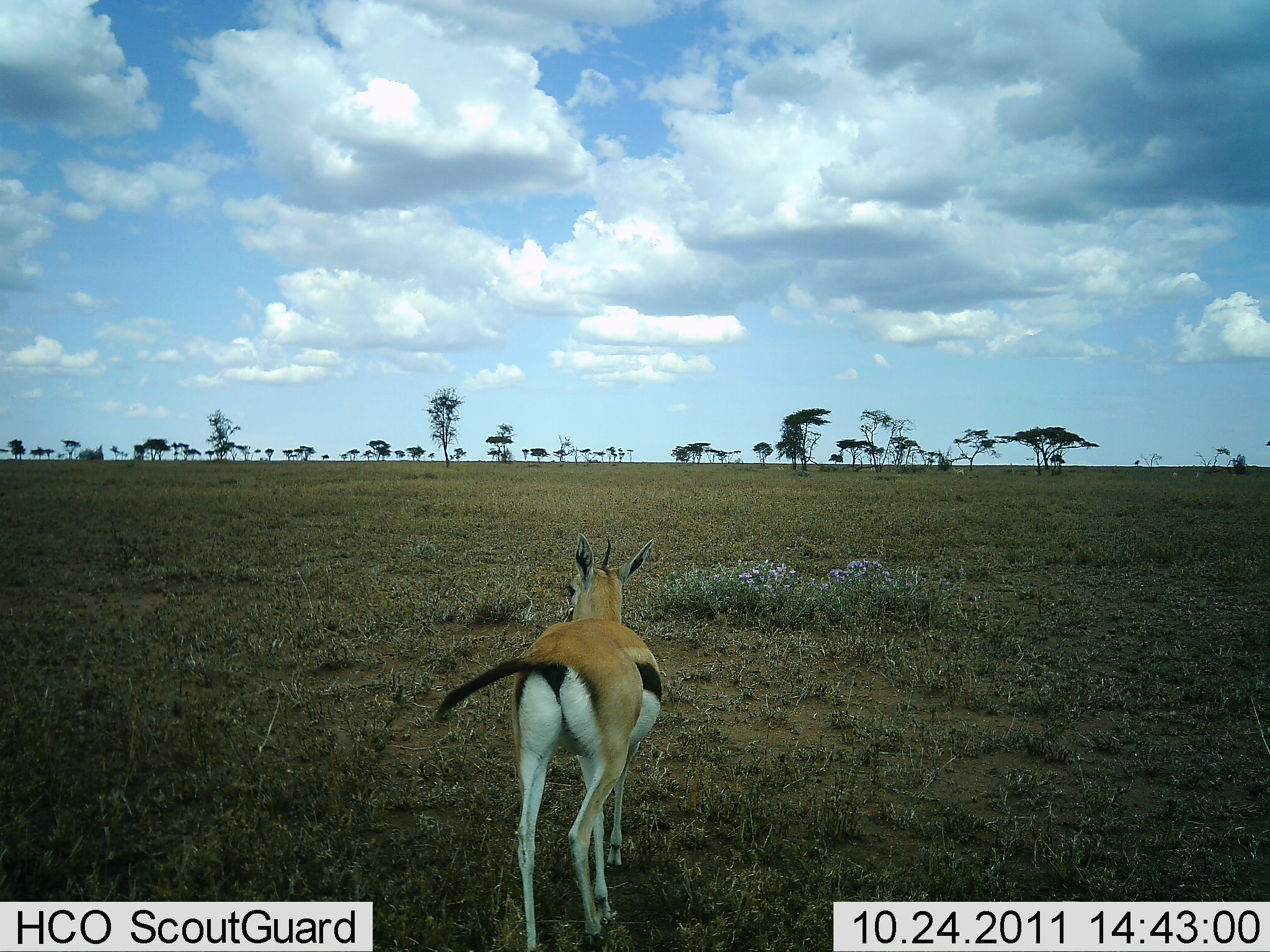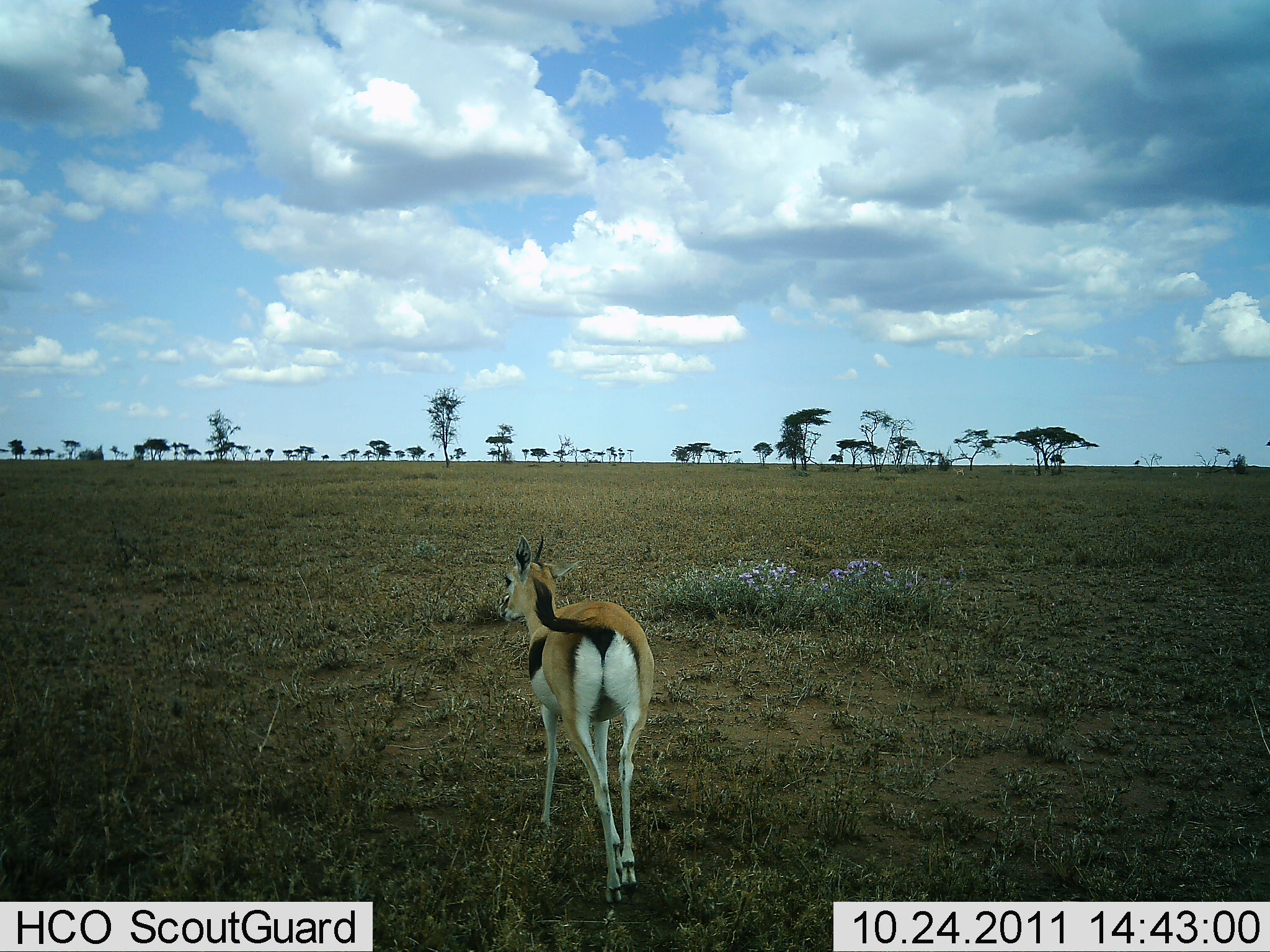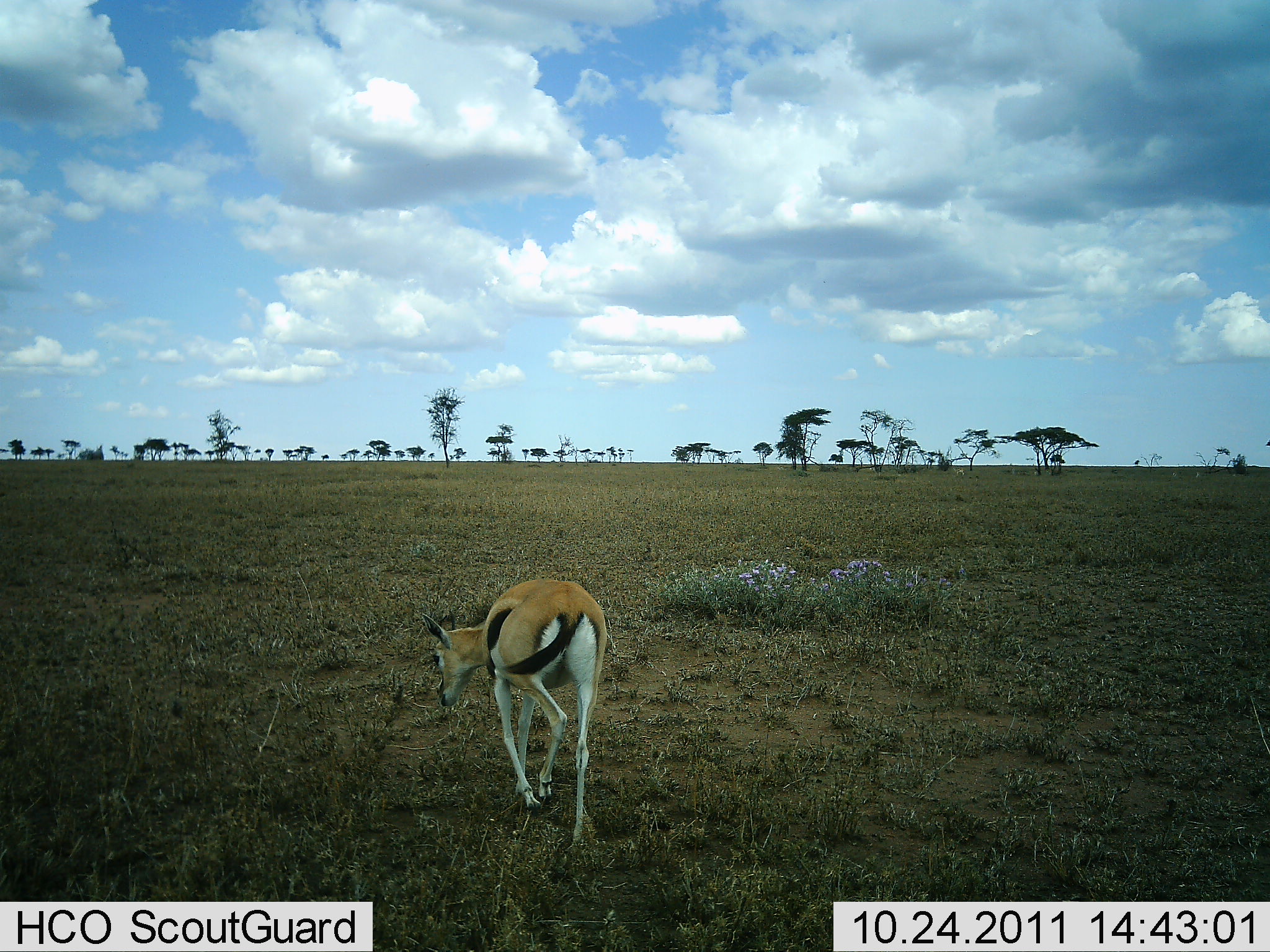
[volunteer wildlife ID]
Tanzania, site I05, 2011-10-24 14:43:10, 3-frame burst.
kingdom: Animalia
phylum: Chordata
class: Mammalia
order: Artiodactyla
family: Bovidae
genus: Eudorcas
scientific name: Eudorcas thomsonii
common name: thomson's gazelle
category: gazellethomsons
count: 1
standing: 30%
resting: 0%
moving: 70%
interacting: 0%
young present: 0%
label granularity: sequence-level